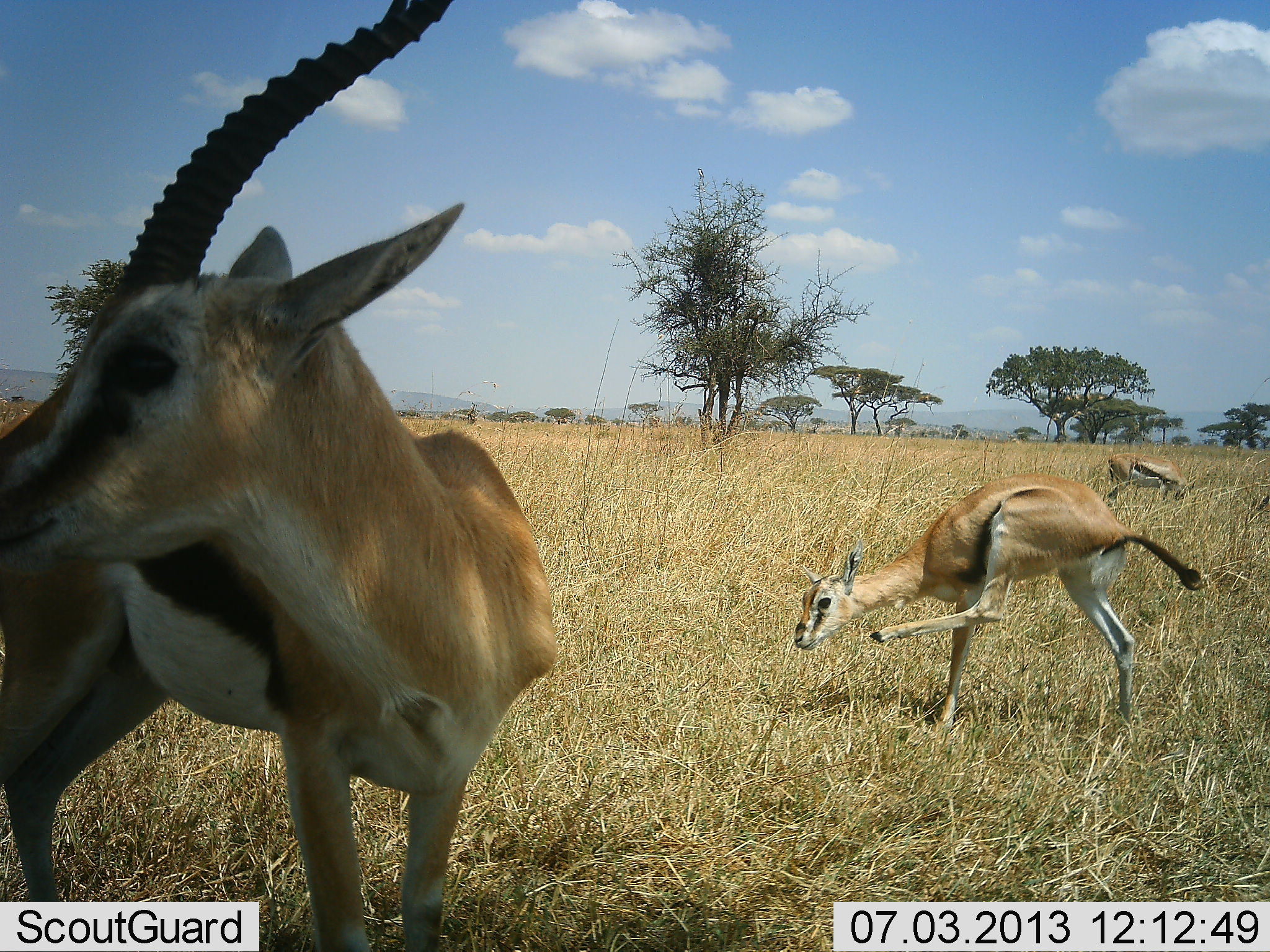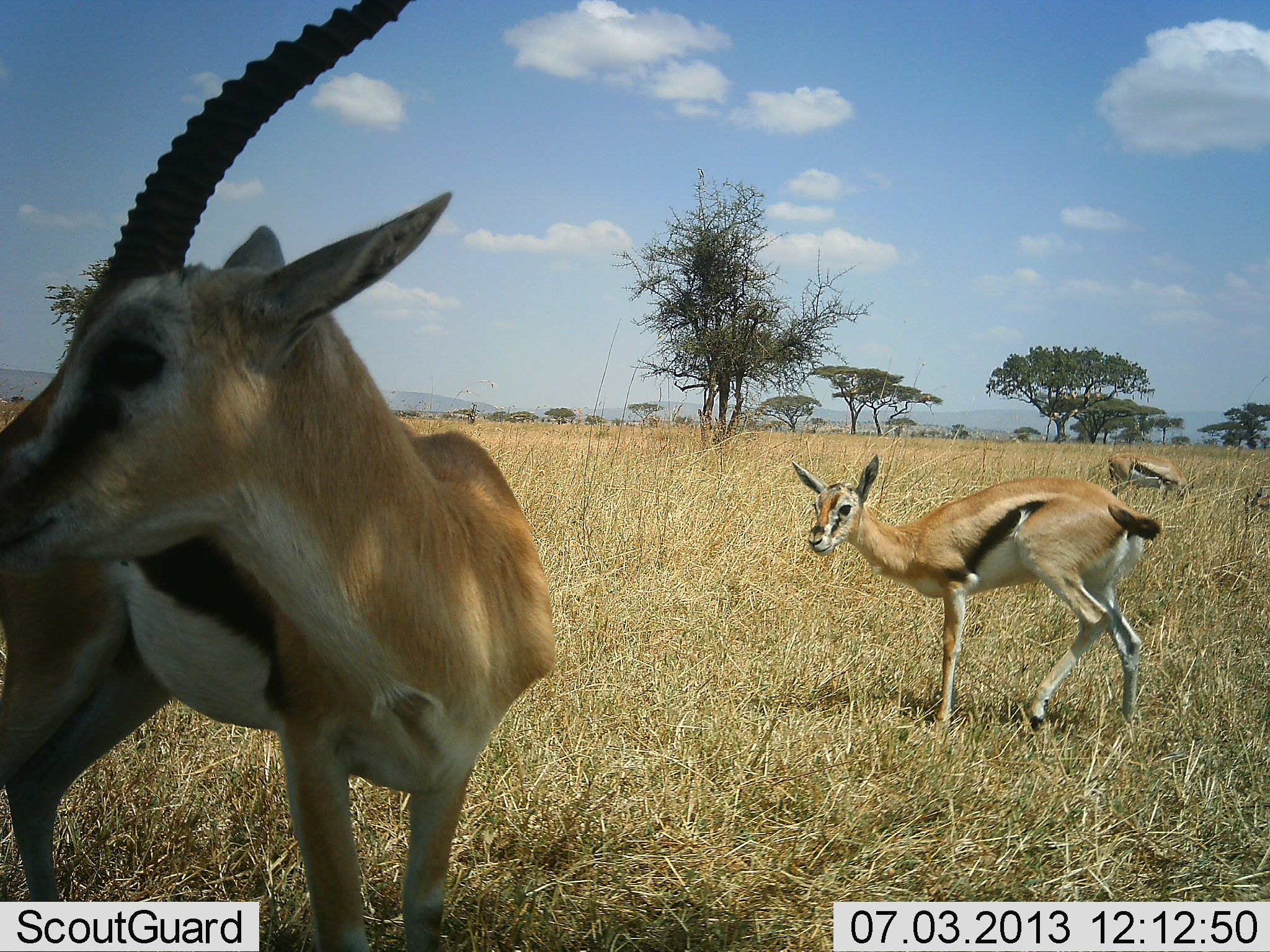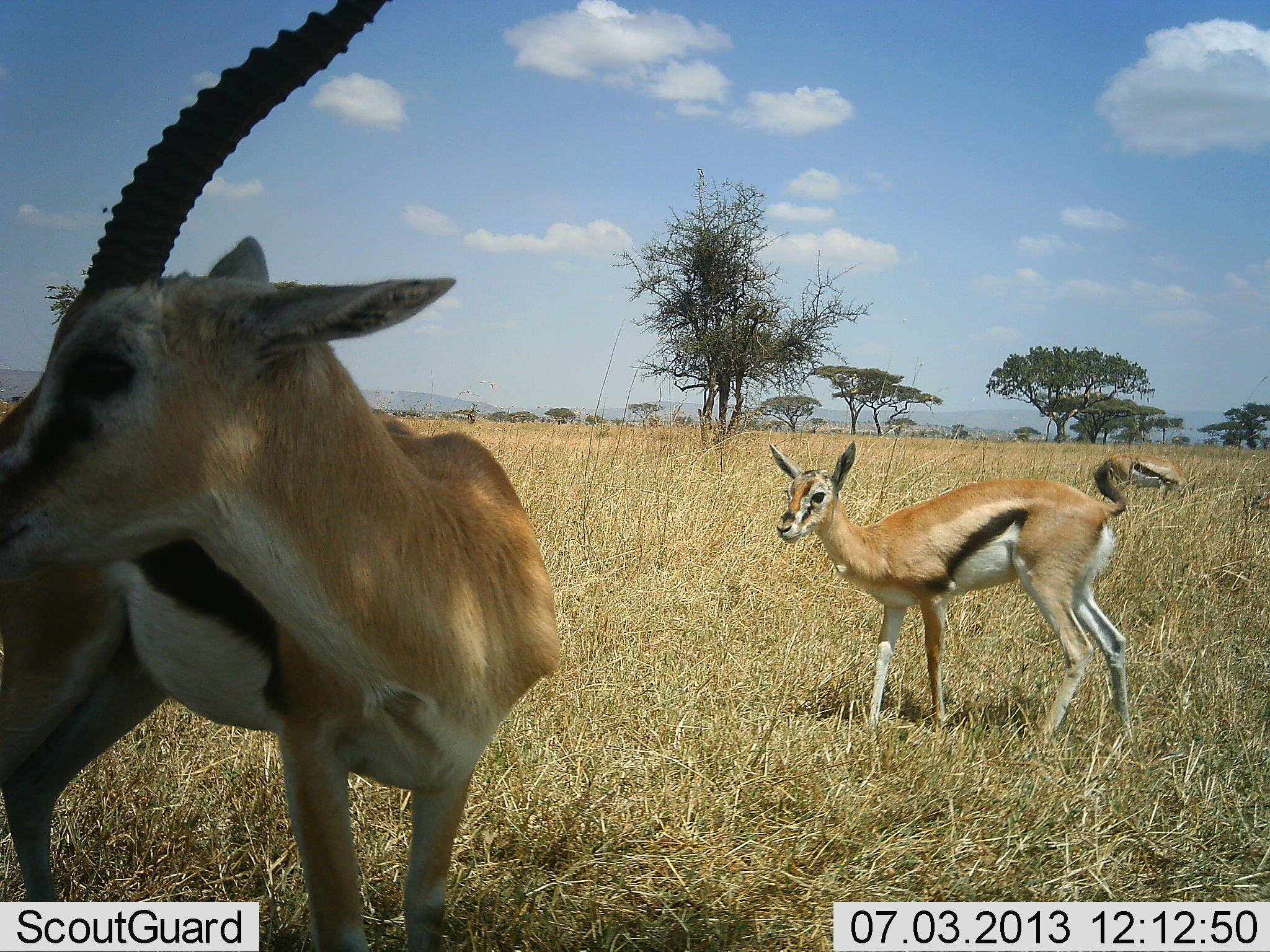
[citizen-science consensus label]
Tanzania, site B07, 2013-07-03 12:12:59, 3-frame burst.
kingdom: Animalia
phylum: Chordata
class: Mammalia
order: Artiodactyla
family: Bovidae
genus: Eudorcas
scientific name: Eudorcas thomsonii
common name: thomson's gazelle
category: gazellethomsons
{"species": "gazellethomsons (thomson's gazelle) (Eudorcas thomsonii)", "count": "4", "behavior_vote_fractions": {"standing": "90%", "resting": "10%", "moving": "30%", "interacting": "10%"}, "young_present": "10%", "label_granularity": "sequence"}